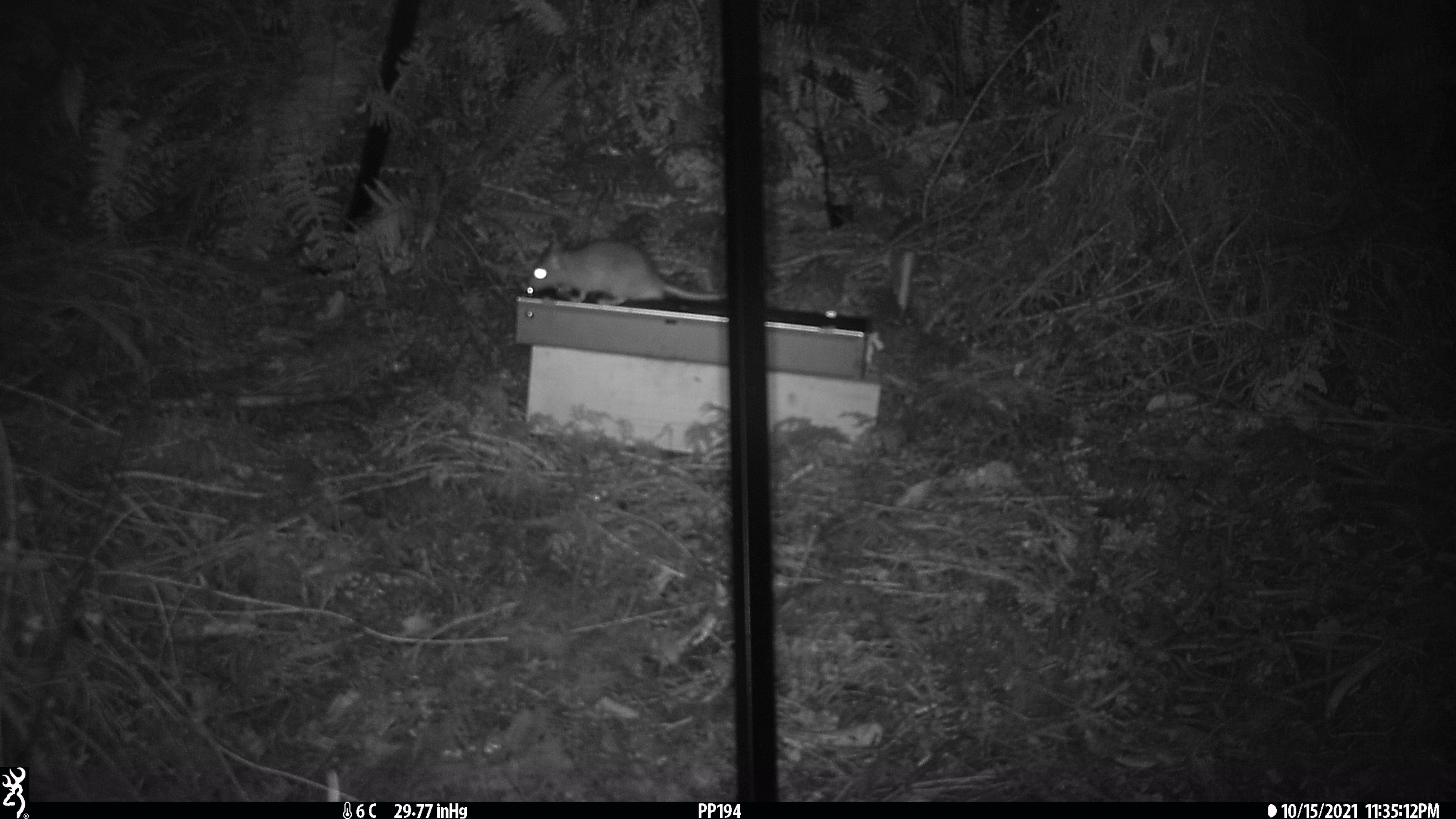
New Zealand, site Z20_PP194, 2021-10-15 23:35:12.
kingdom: Animalia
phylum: Chordata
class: Mammalia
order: Rodentia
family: Muridae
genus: Rattus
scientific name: Rattus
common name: rat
Rat (Rattus).